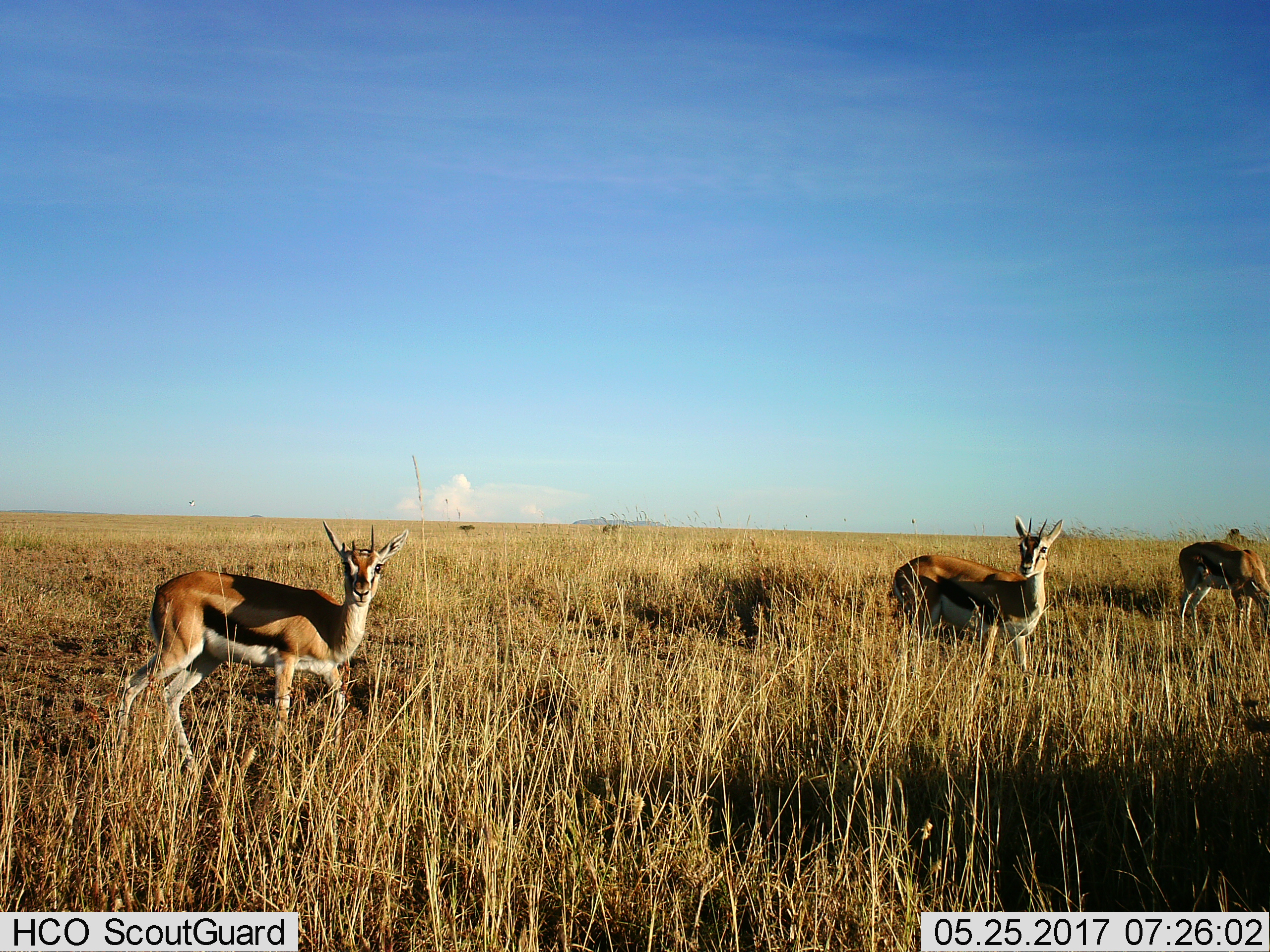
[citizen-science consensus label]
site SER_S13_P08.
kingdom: Animalia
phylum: Chordata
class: Mammalia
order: Artiodactyla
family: Bovidae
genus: Eudorcas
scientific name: Eudorcas thomsonii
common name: thomson's gazelle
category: gazellethomsons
Gazellethomsons (thomson's gazelle) (Eudorcas thomsonii), count 3. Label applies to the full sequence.